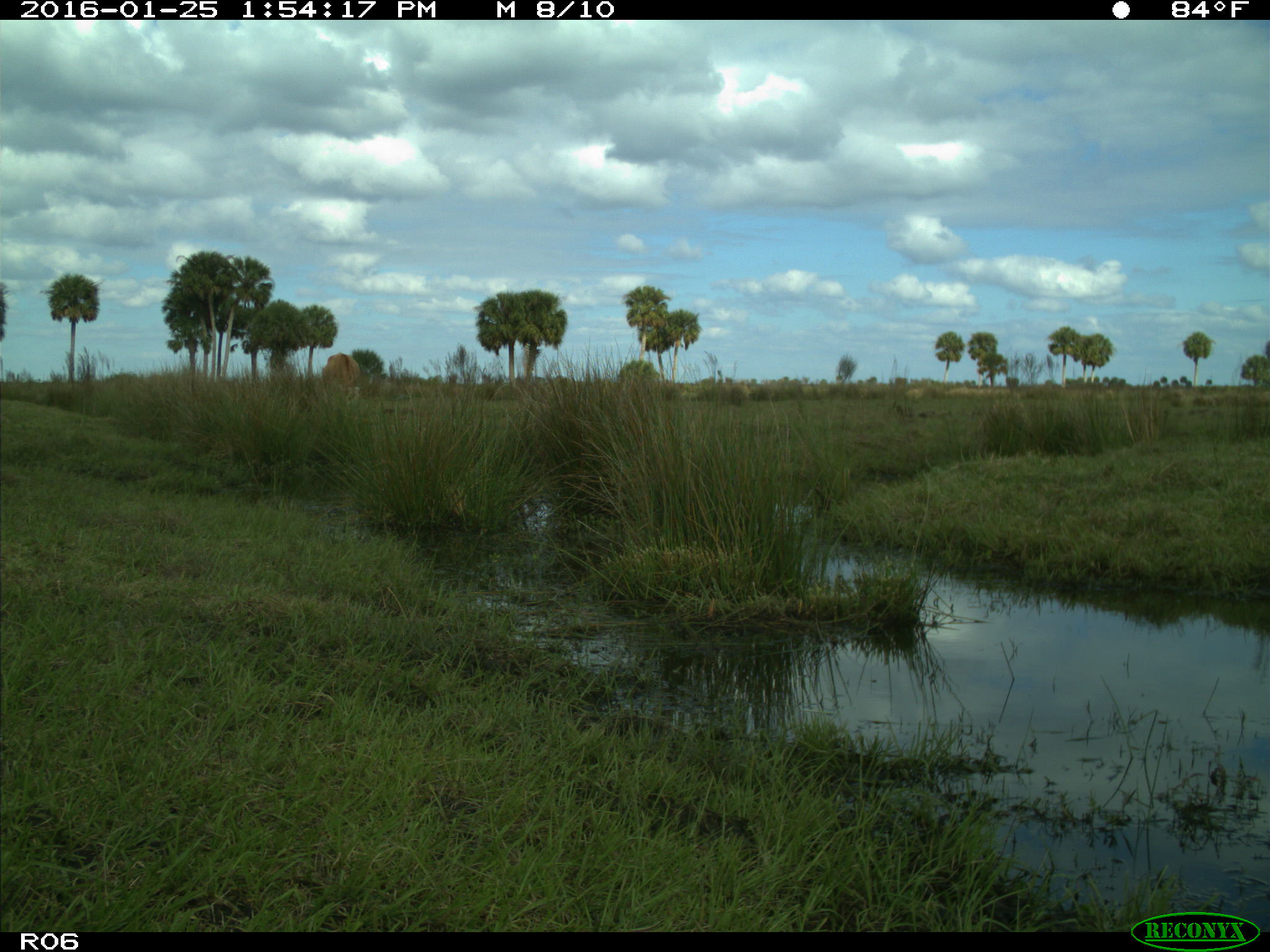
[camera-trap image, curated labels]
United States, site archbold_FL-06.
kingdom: Animalia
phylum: Chordata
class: Mammalia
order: Artiodactyla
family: Bovidae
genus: Bos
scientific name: Bos taurus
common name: domestic cow